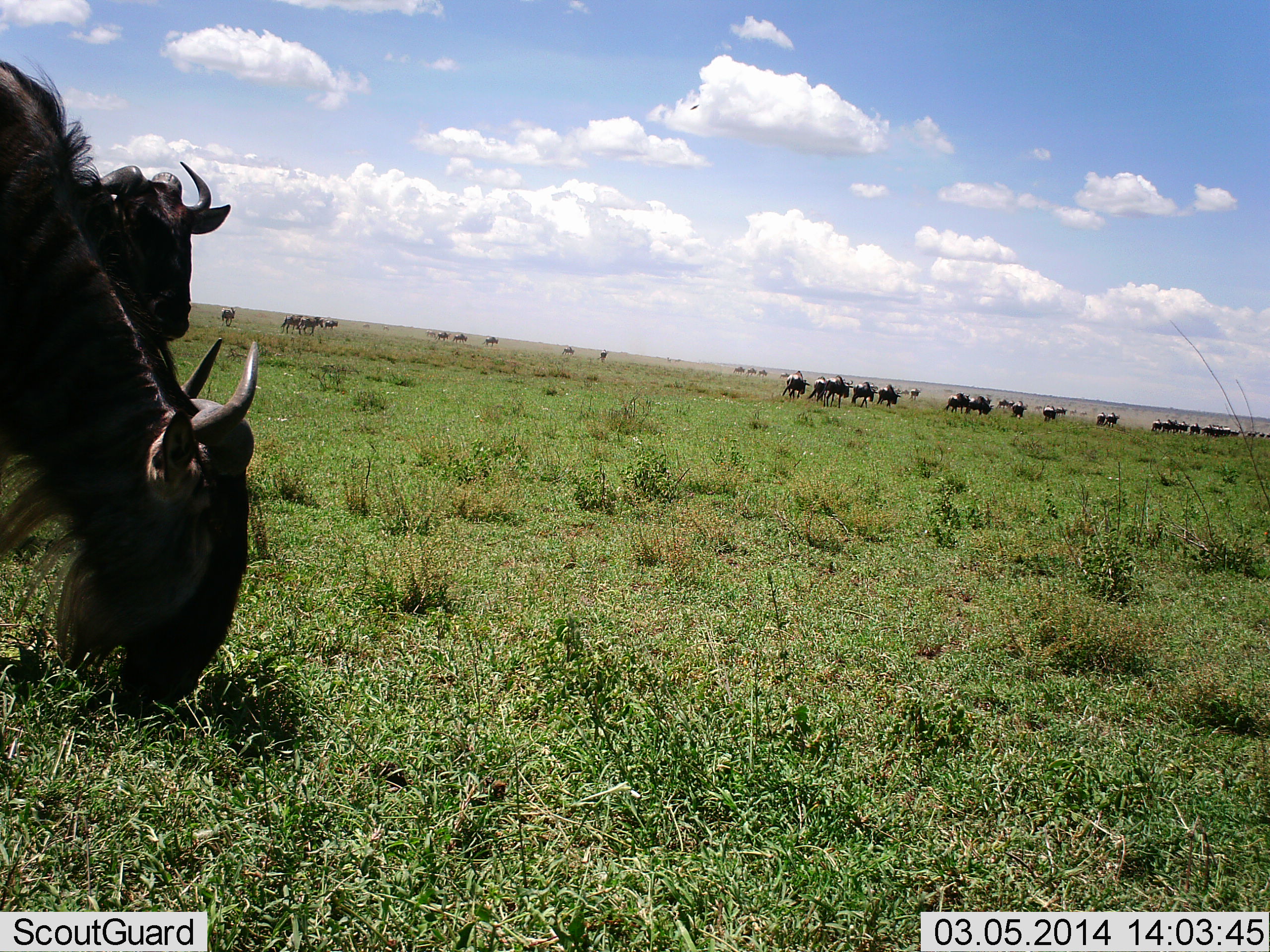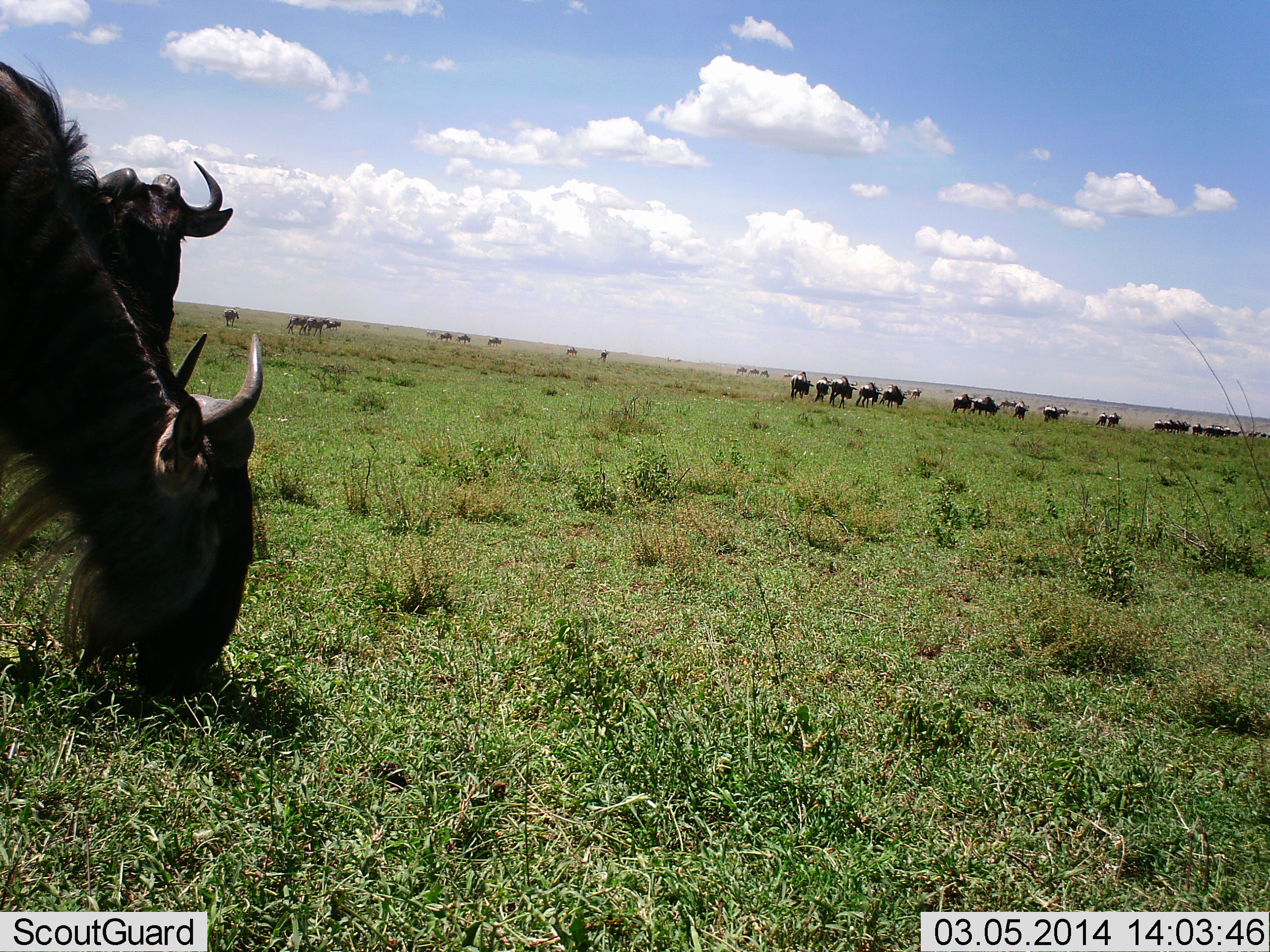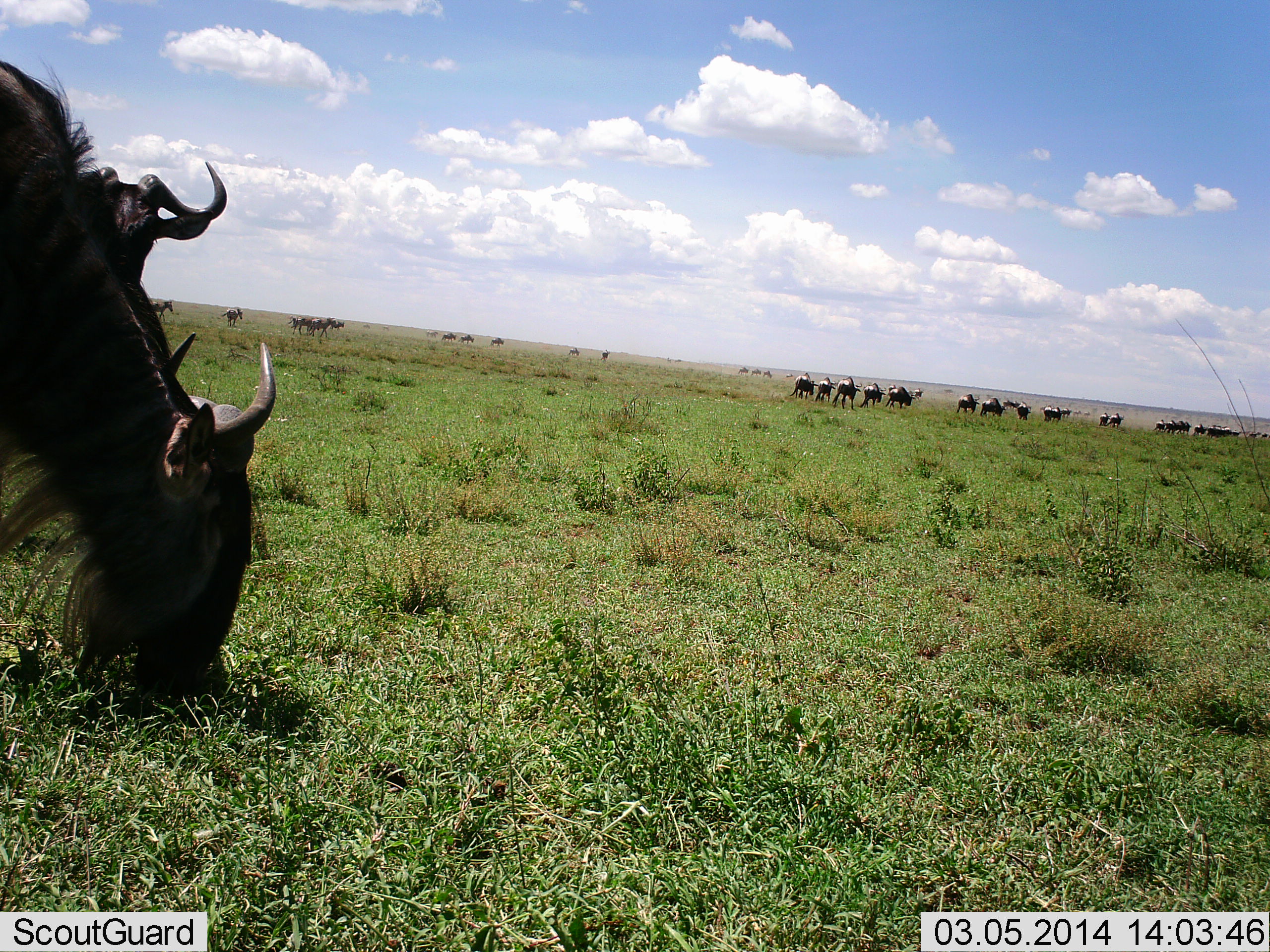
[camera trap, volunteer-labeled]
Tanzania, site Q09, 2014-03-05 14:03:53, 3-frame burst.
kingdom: Animalia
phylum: Chordata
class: Mammalia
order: Artiodactyla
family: Bovidae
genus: Connochaetes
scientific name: Connochaetes taurinus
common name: blue wildebeest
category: wildebeest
Wildebeest (blue wildebeest) (Connochaetes taurinus), count 11-50. Behavior (volunteer vote fractions): standing 50%, resting 0%, moving 60%, interacting 0%. Young present (vote fraction): 0%. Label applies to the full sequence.